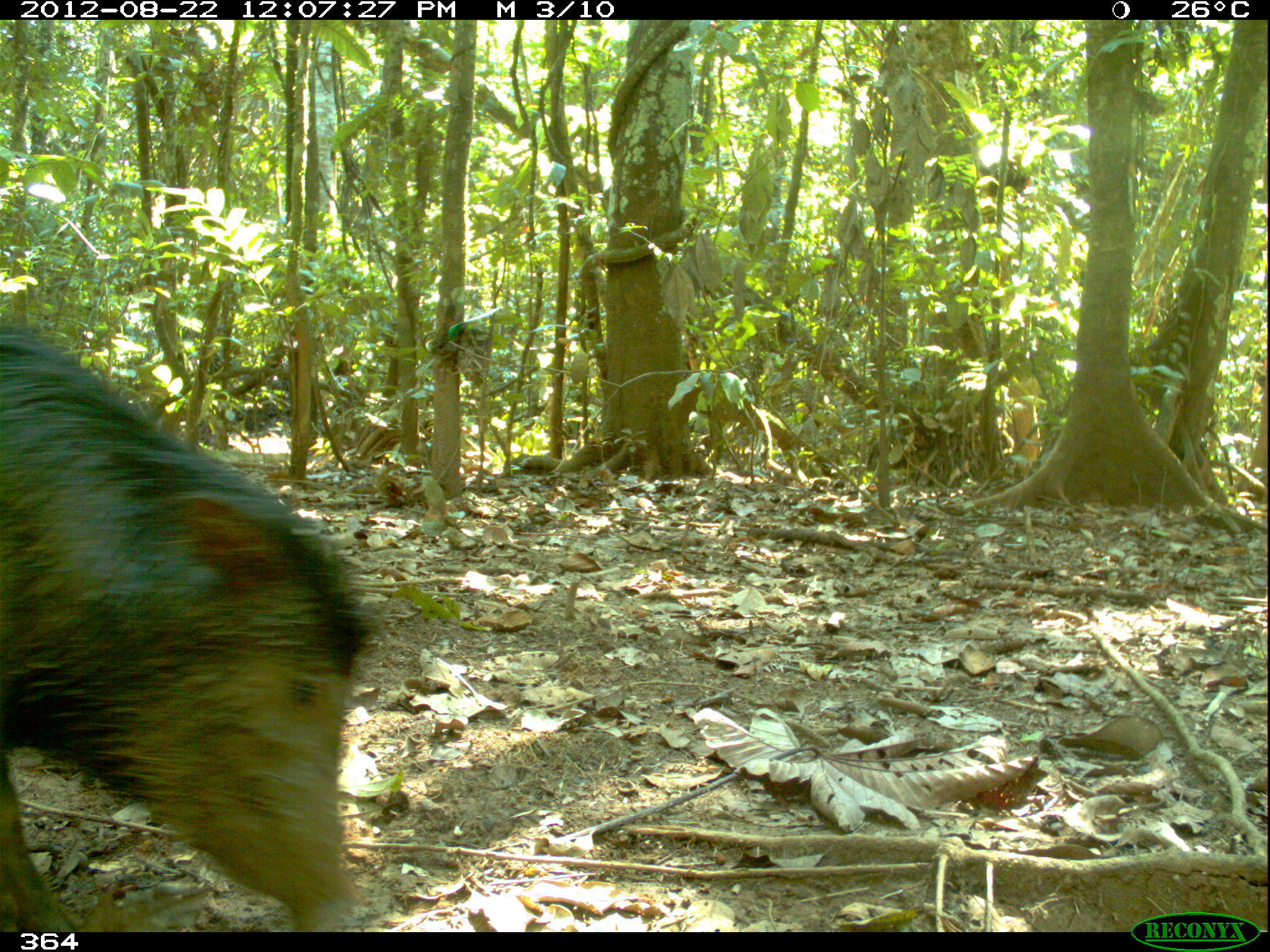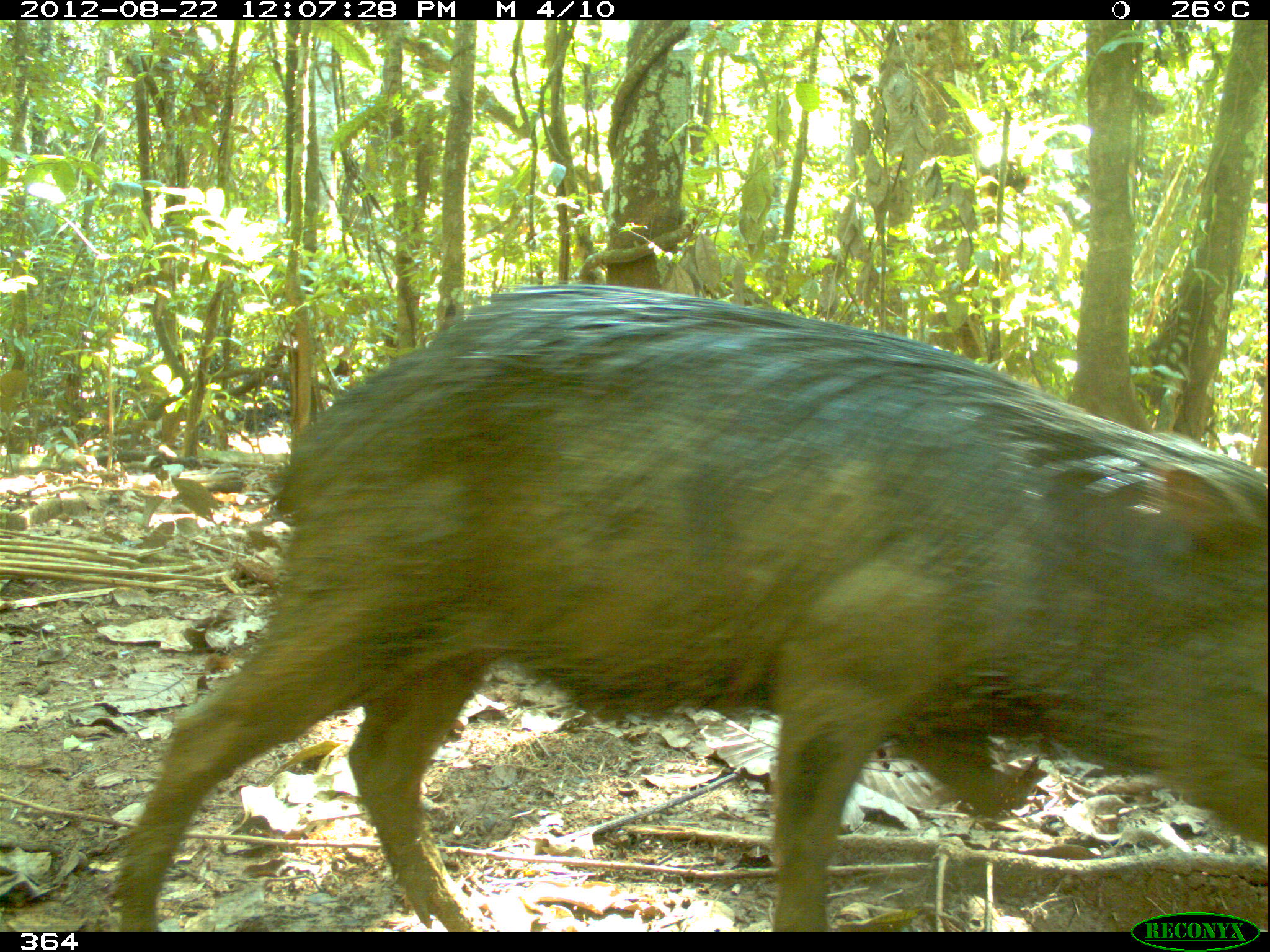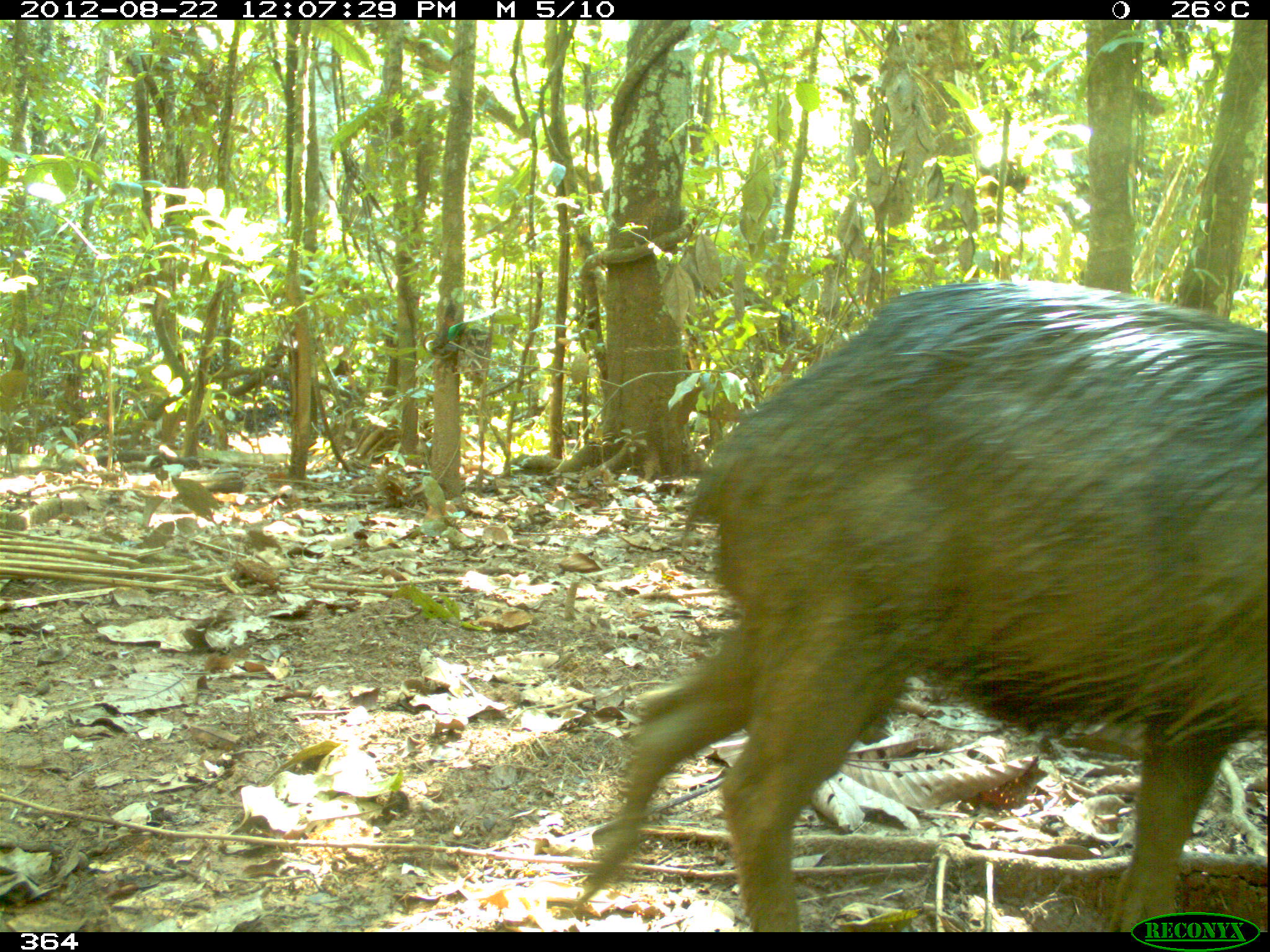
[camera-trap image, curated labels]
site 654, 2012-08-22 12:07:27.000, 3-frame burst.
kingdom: Animalia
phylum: Chordata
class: Mammalia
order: Artiodactyla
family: Tayassuidae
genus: Tayassu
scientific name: Tayassu pecari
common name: white-lipped peccary